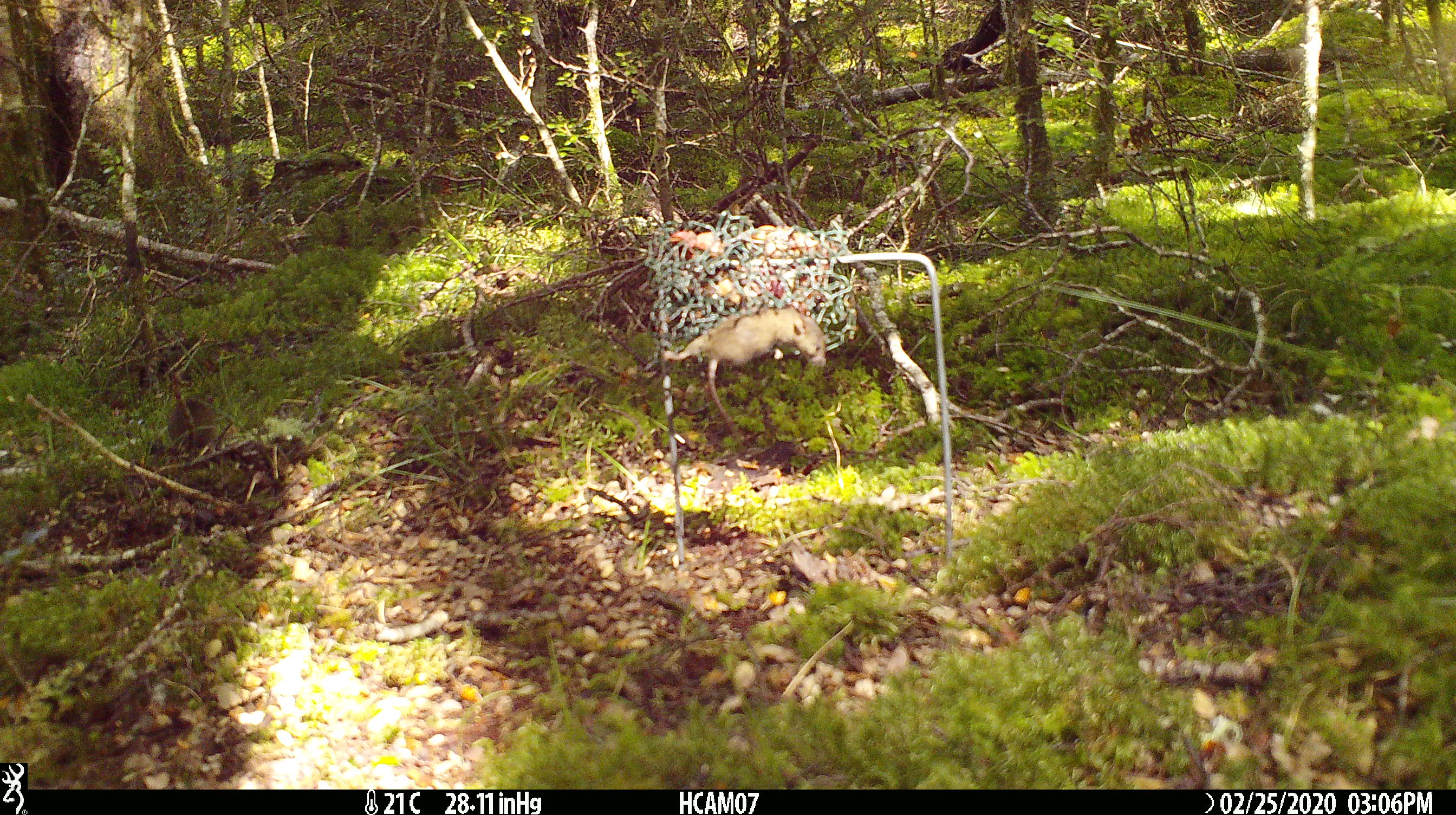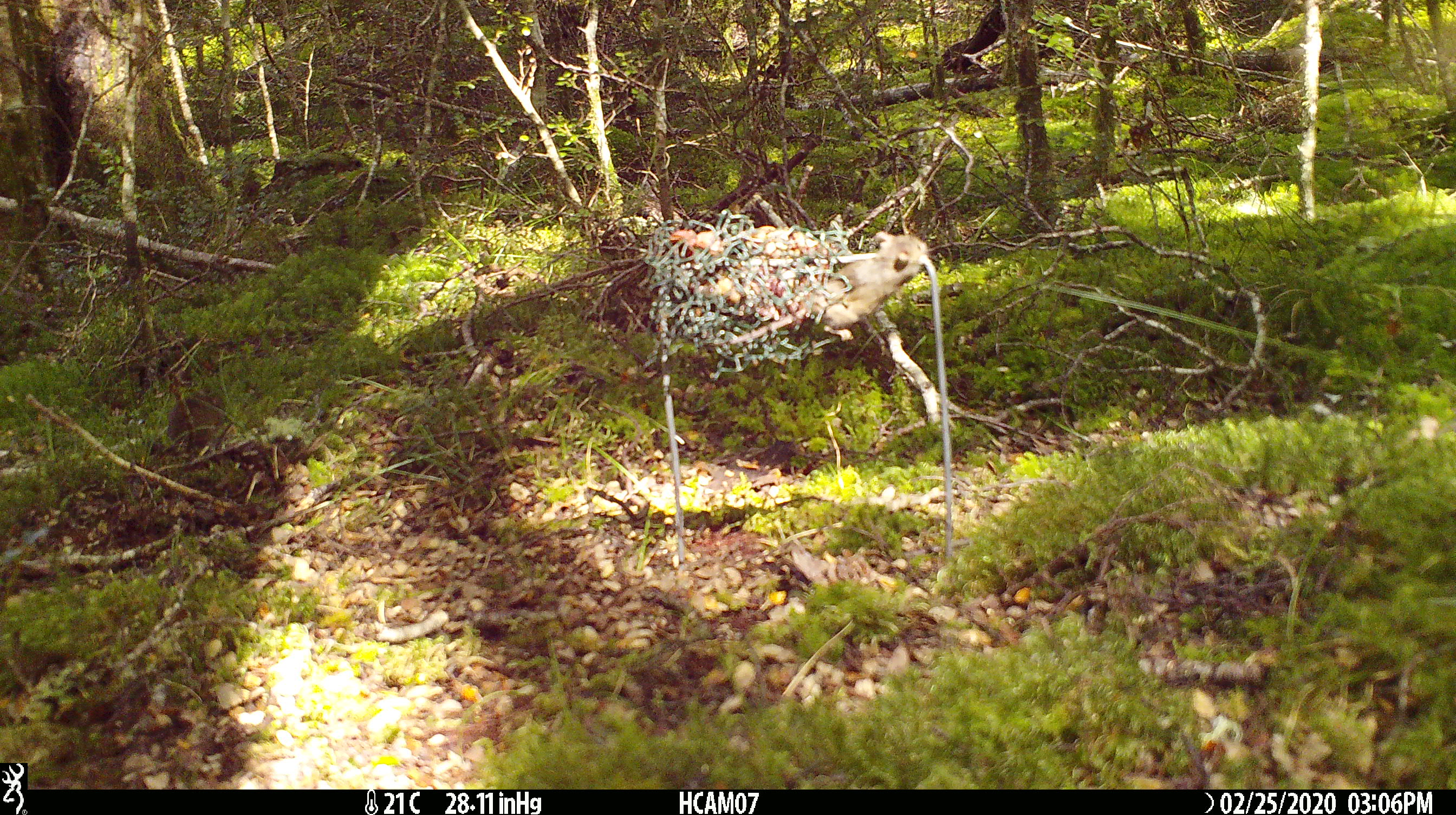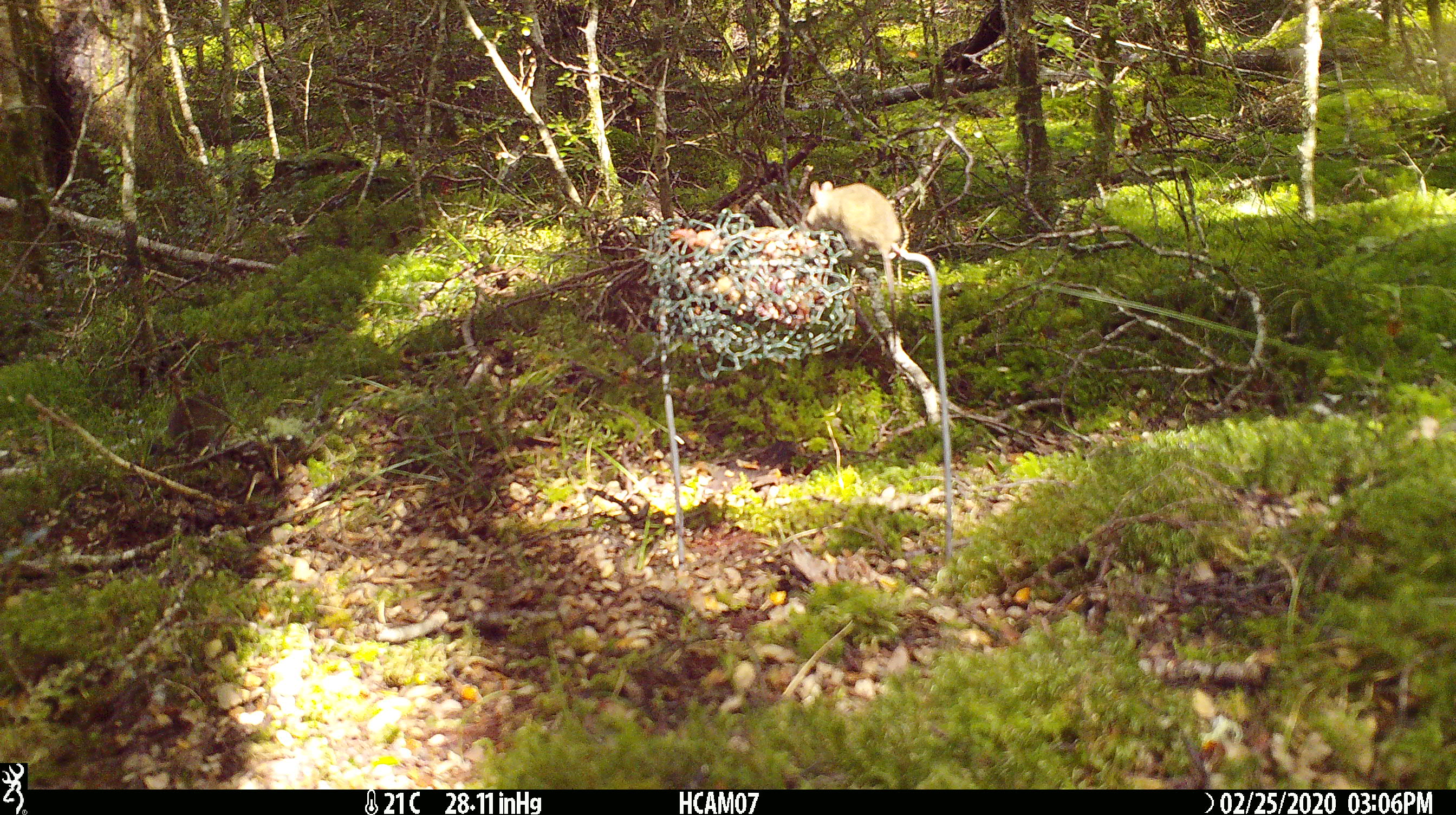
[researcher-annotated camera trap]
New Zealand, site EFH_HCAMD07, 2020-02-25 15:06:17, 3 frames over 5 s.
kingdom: Animalia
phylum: Chordata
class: Mammalia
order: Rodentia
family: Muridae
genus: Mus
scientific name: Mus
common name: mouse